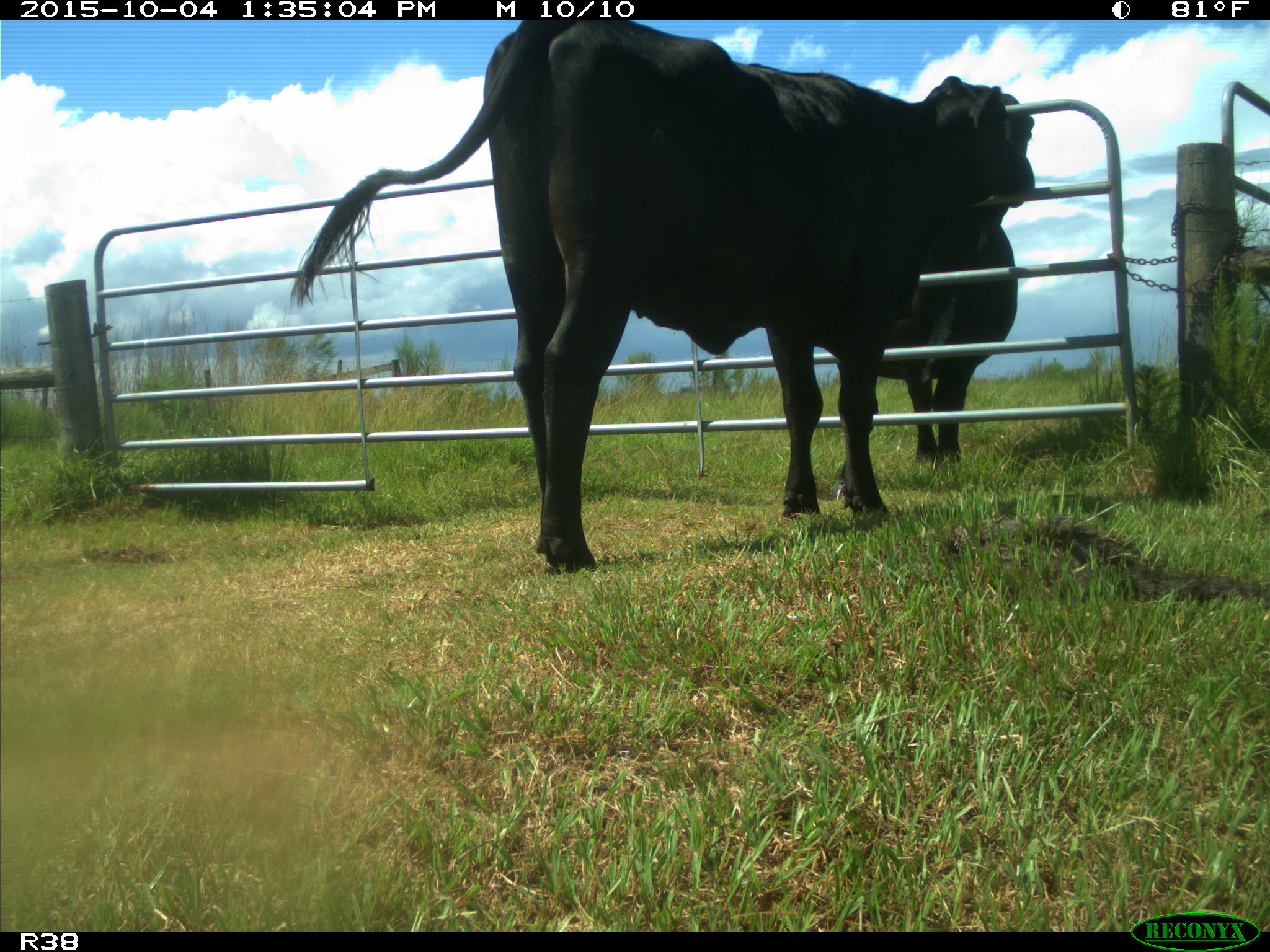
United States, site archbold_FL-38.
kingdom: Animalia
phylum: Chordata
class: Mammalia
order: Artiodactyla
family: Bovidae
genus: Bos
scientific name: Bos taurus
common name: domestic cow